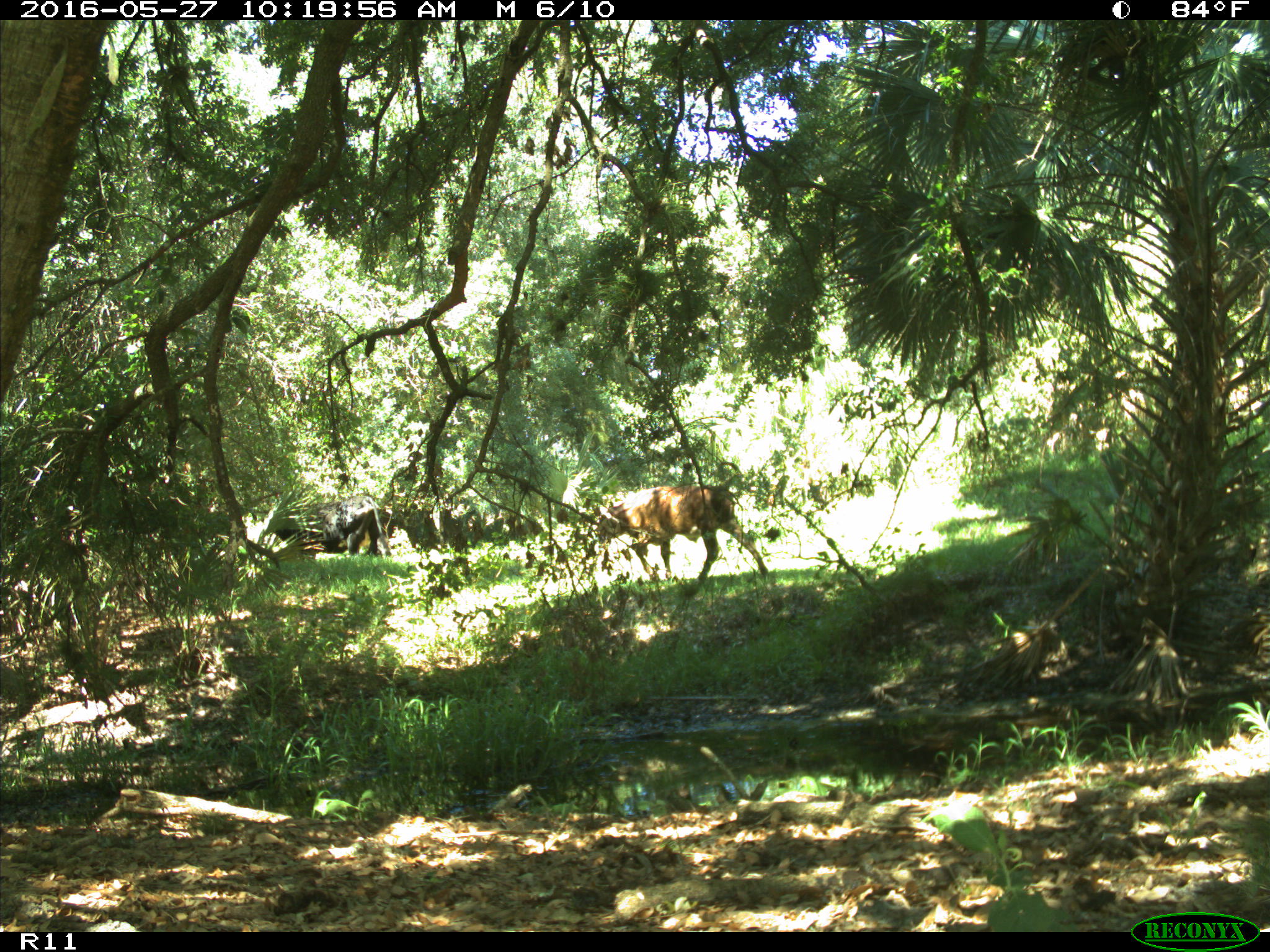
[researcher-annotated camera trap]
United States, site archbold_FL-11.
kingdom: Animalia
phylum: Chordata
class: Mammalia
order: Artiodactyla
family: Bovidae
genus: Bos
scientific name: Bos taurus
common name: domestic cow